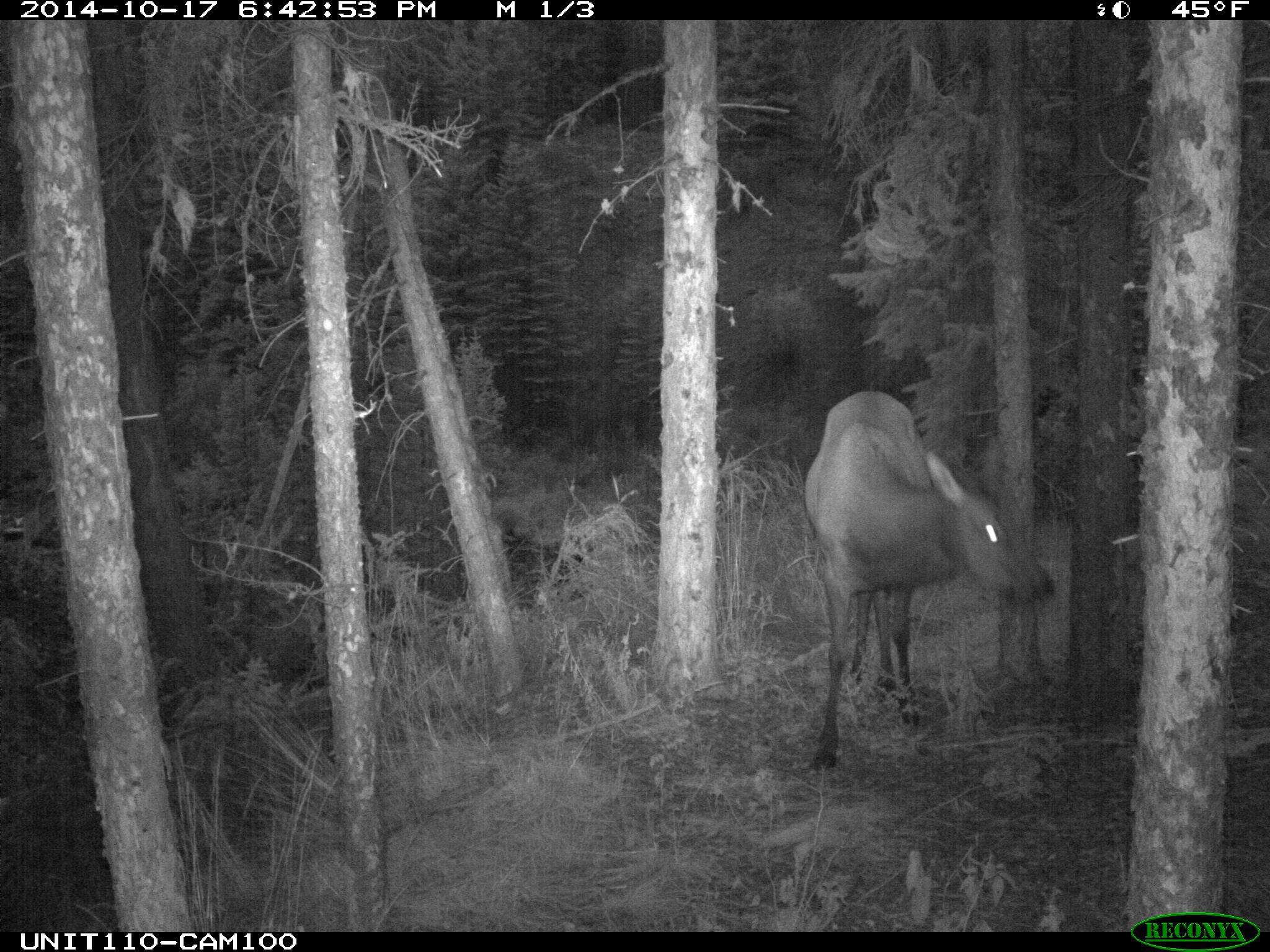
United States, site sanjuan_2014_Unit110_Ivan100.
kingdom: Animalia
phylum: Chordata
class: Mammalia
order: Artiodactyla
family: Cervidae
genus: Cervus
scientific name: Cervus elaphus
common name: red deer